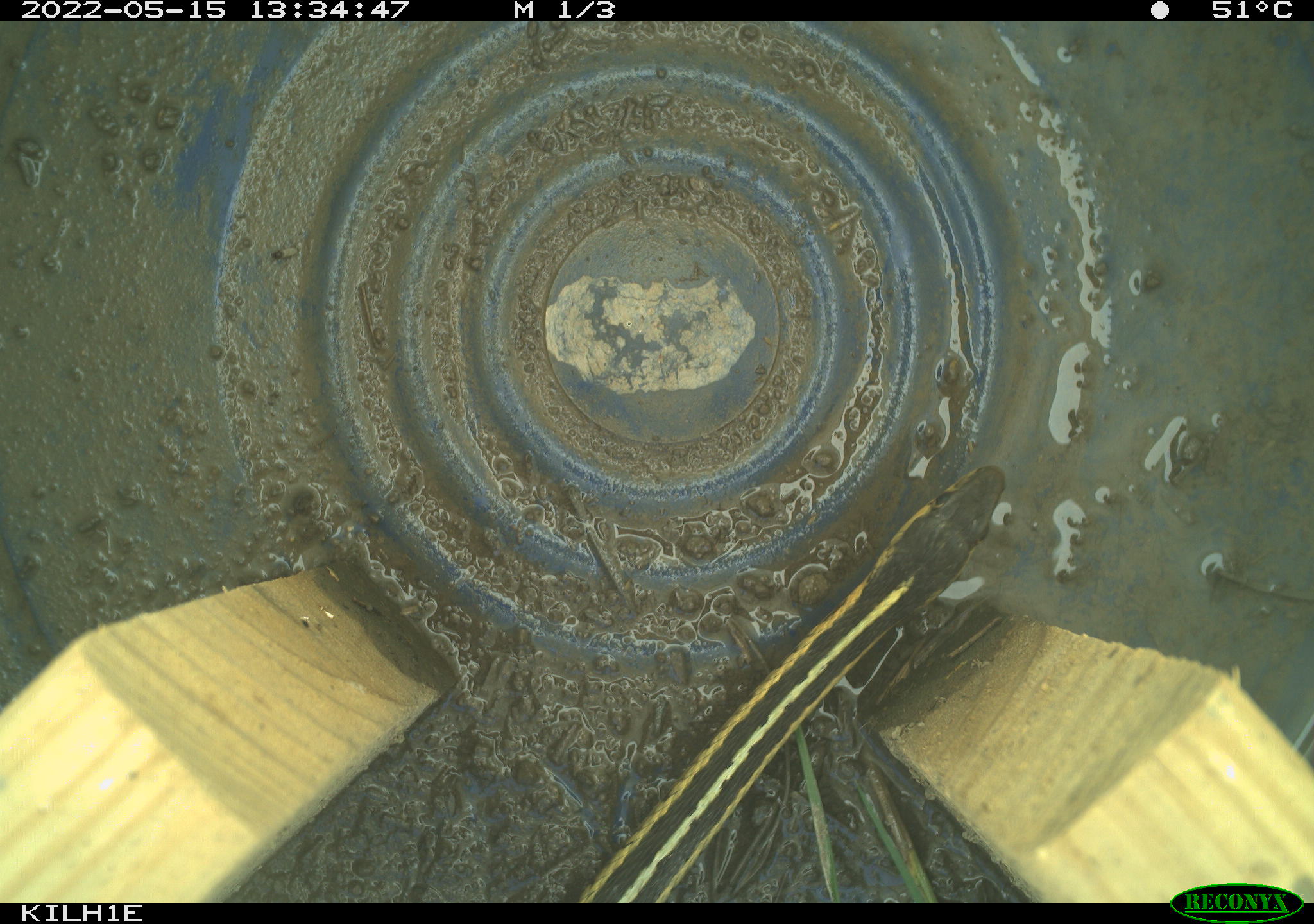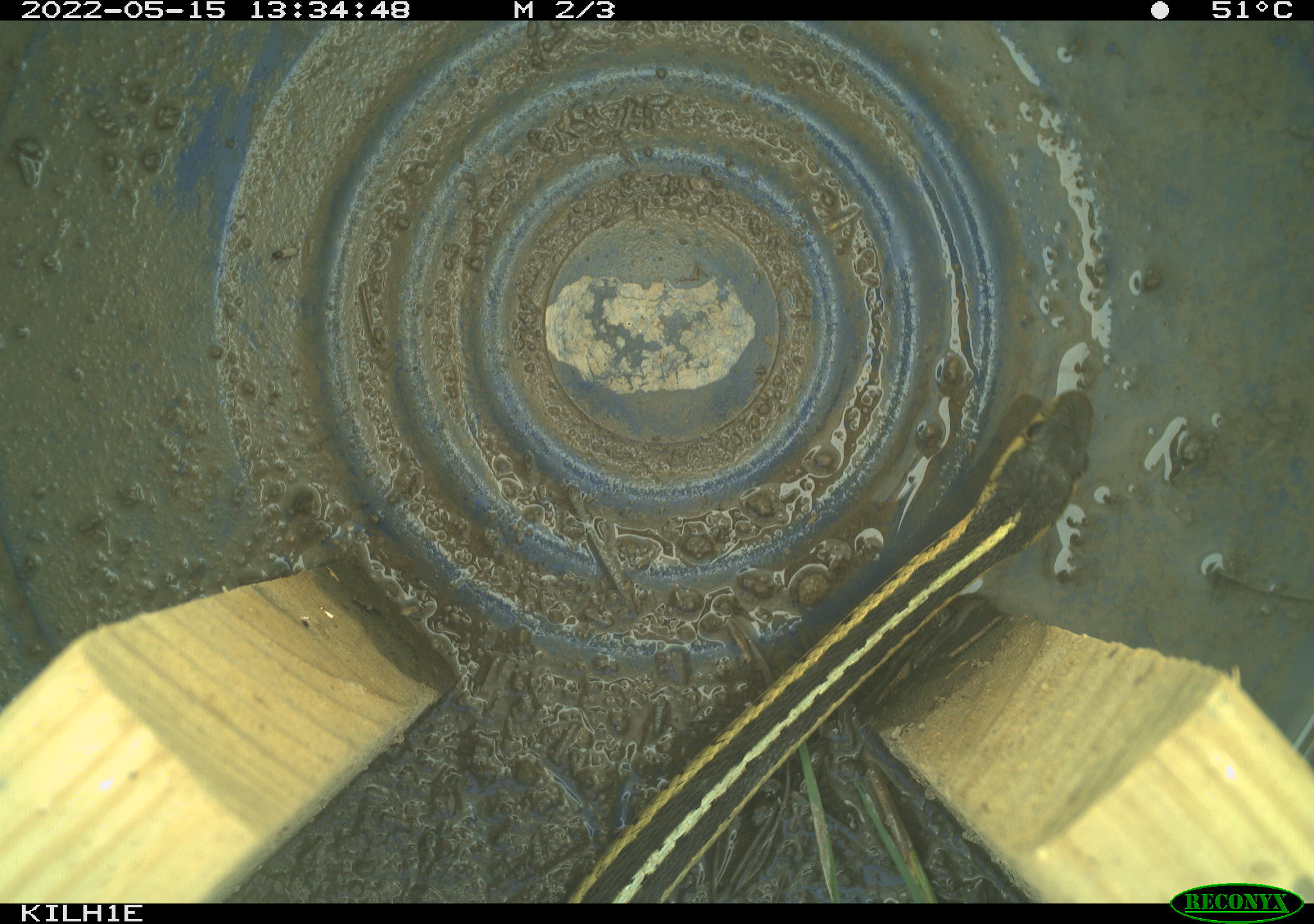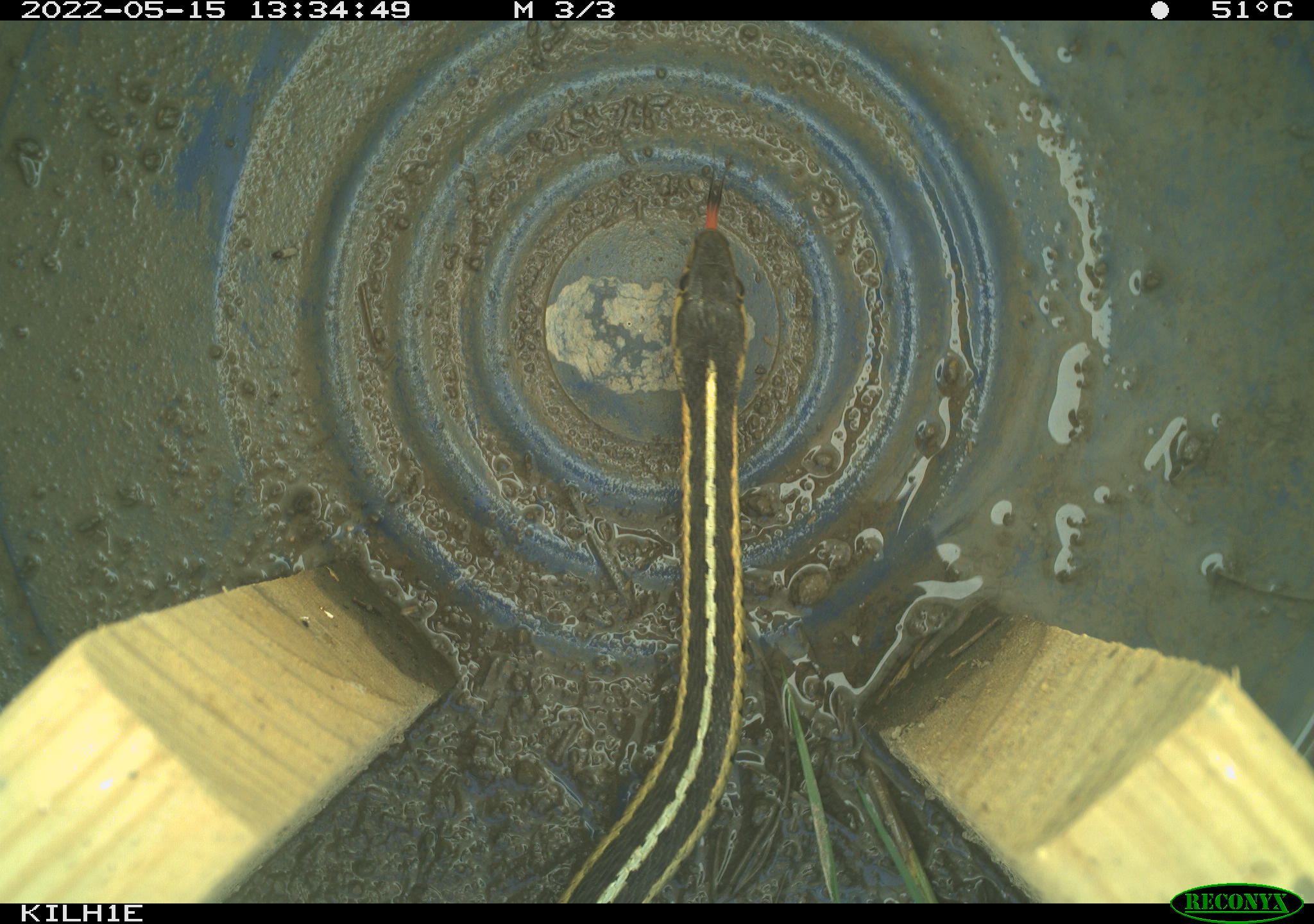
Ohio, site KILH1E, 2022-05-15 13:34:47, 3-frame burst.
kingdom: Animalia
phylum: Chordata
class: Reptilia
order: Squamata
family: Colubridae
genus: Thamnophis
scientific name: Thamnophis sirtalis sirtalis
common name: eastern gartersnake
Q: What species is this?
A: Eastern gartersnake (Thamnophis sirtalis sirtalis).